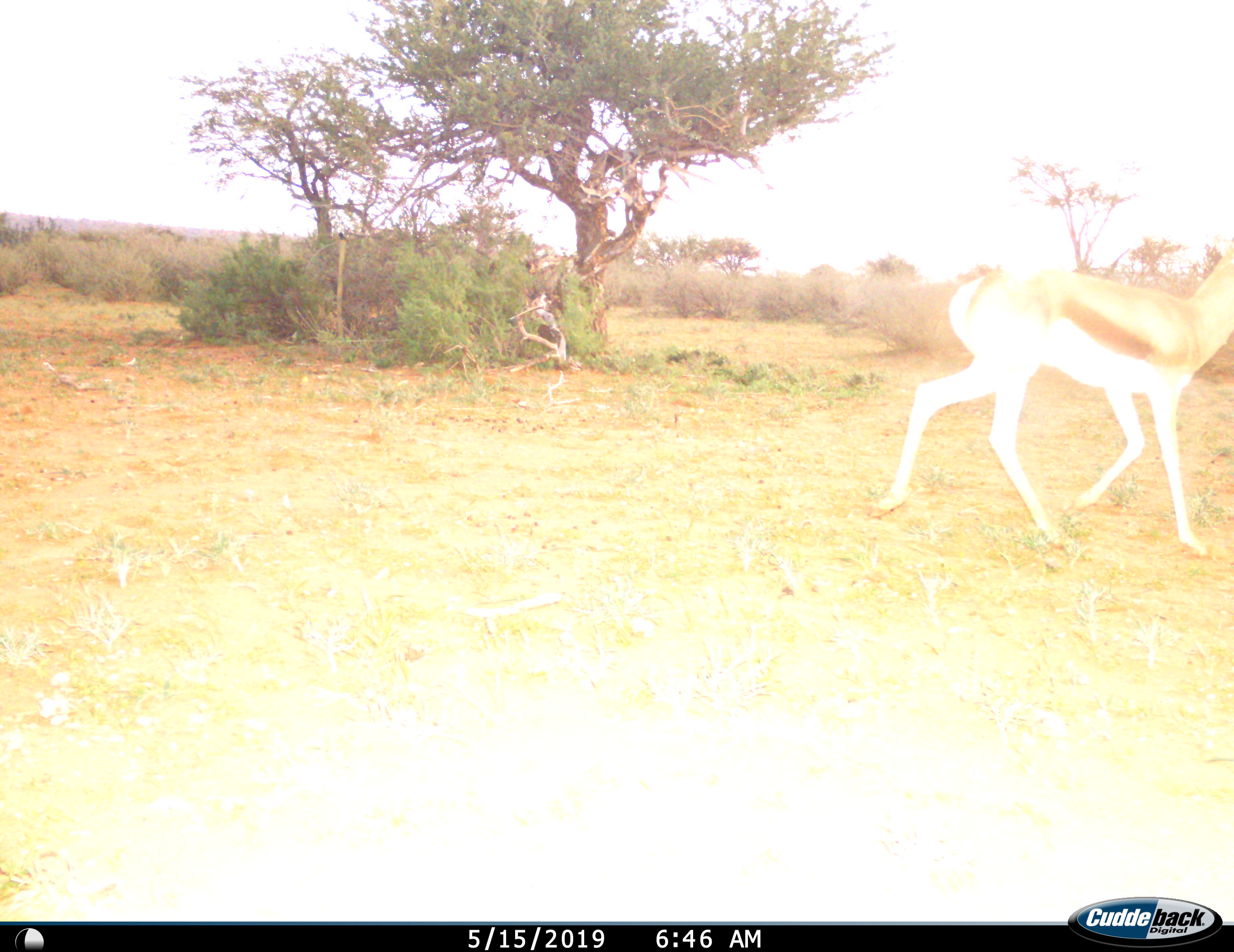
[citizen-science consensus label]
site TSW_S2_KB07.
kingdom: Animalia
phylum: Chordata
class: Mammalia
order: Artiodactyla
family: Bovidae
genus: Antidorcas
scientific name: Antidorcas marsupialis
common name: springbok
Springbok (Antidorcas marsupialis), count 1. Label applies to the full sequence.